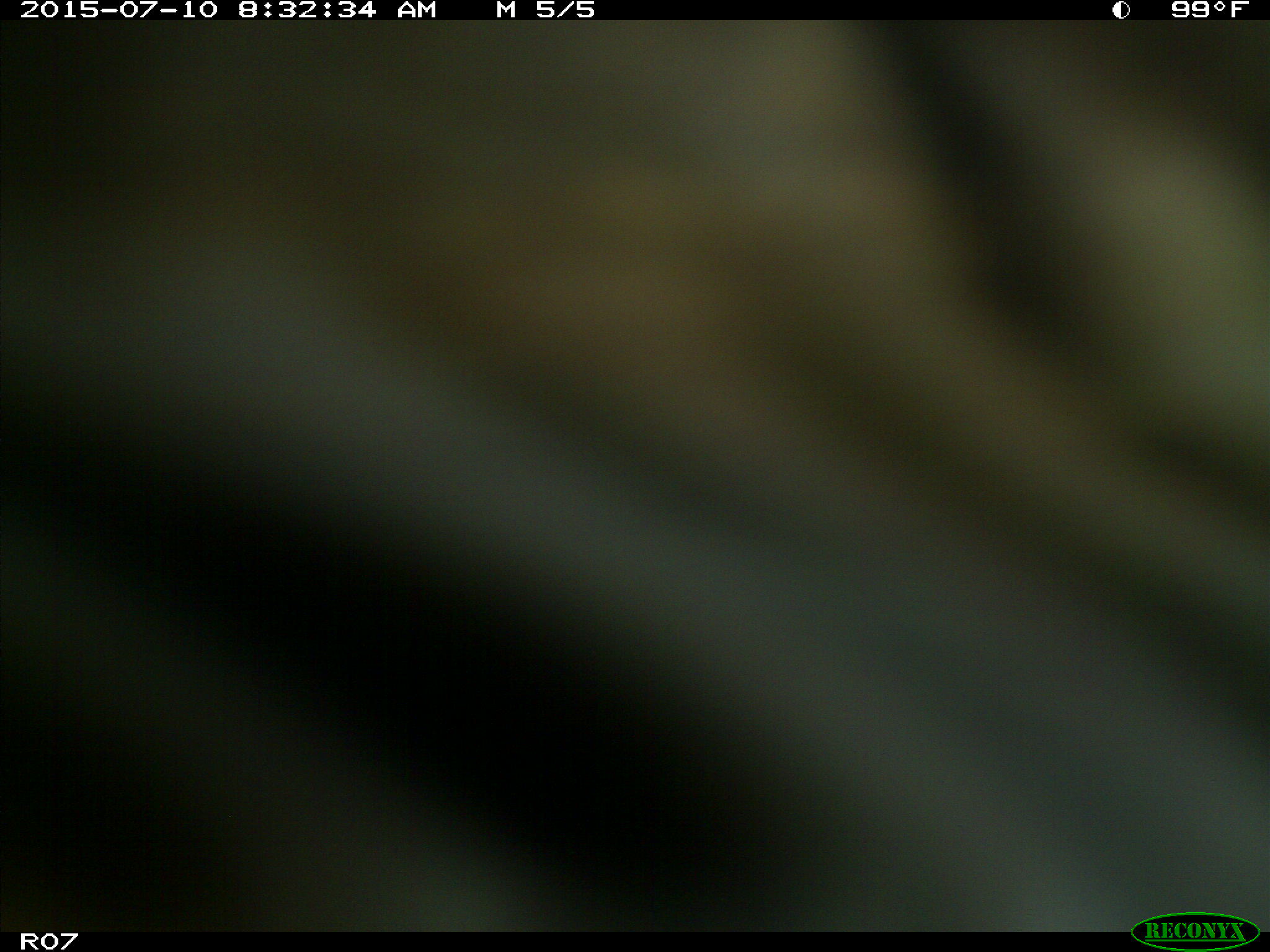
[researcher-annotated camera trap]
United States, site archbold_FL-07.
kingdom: Animalia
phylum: Chordata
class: Mammalia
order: Artiodactyla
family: Bovidae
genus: Bos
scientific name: Bos taurus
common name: domestic cow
Bos taurus (domestic cow).